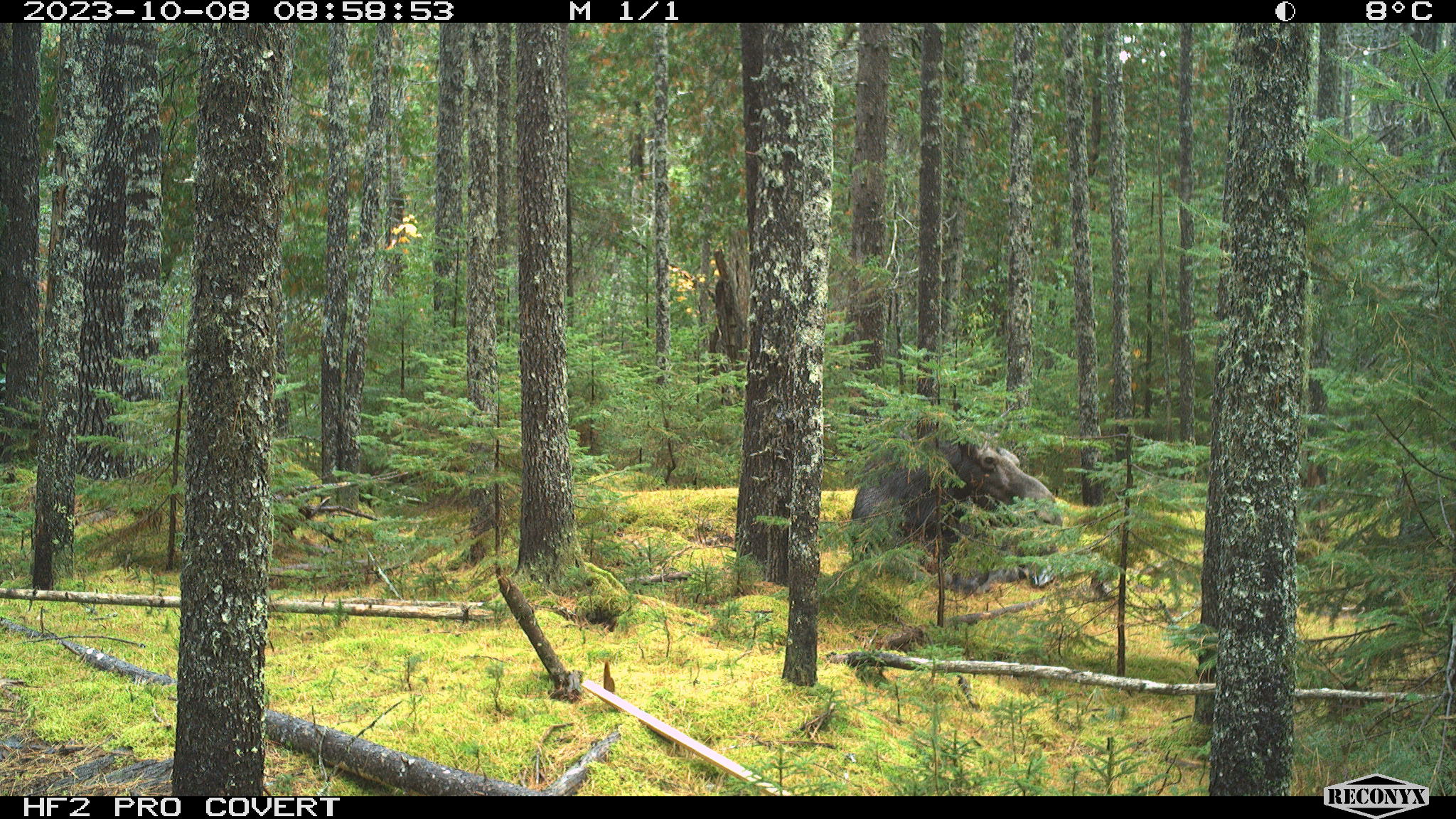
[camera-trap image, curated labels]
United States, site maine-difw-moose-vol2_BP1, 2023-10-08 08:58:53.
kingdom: Animalia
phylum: Chordata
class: Mammalia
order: Artiodactyla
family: Cervidae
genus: Alces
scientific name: Alces alces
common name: moose